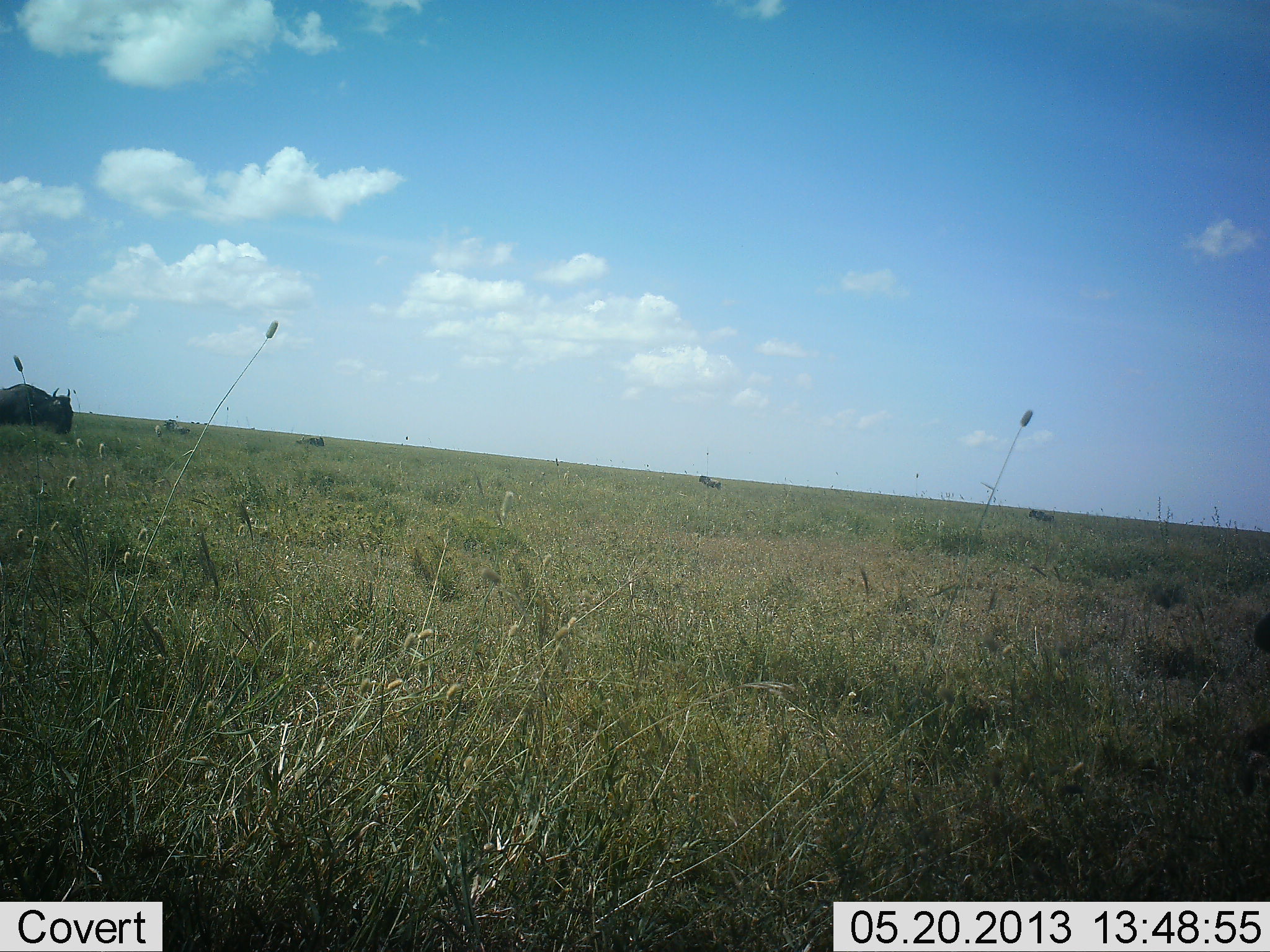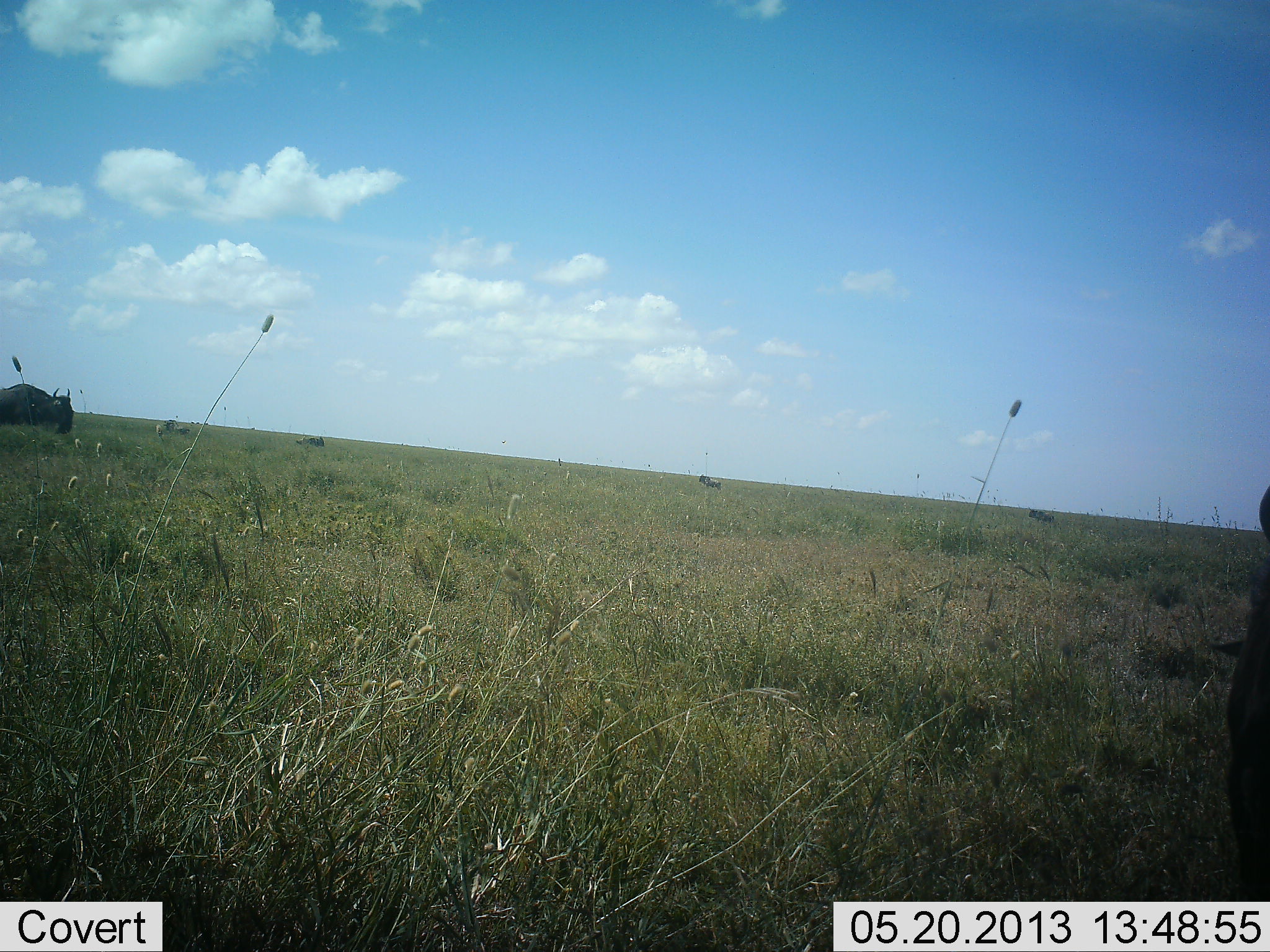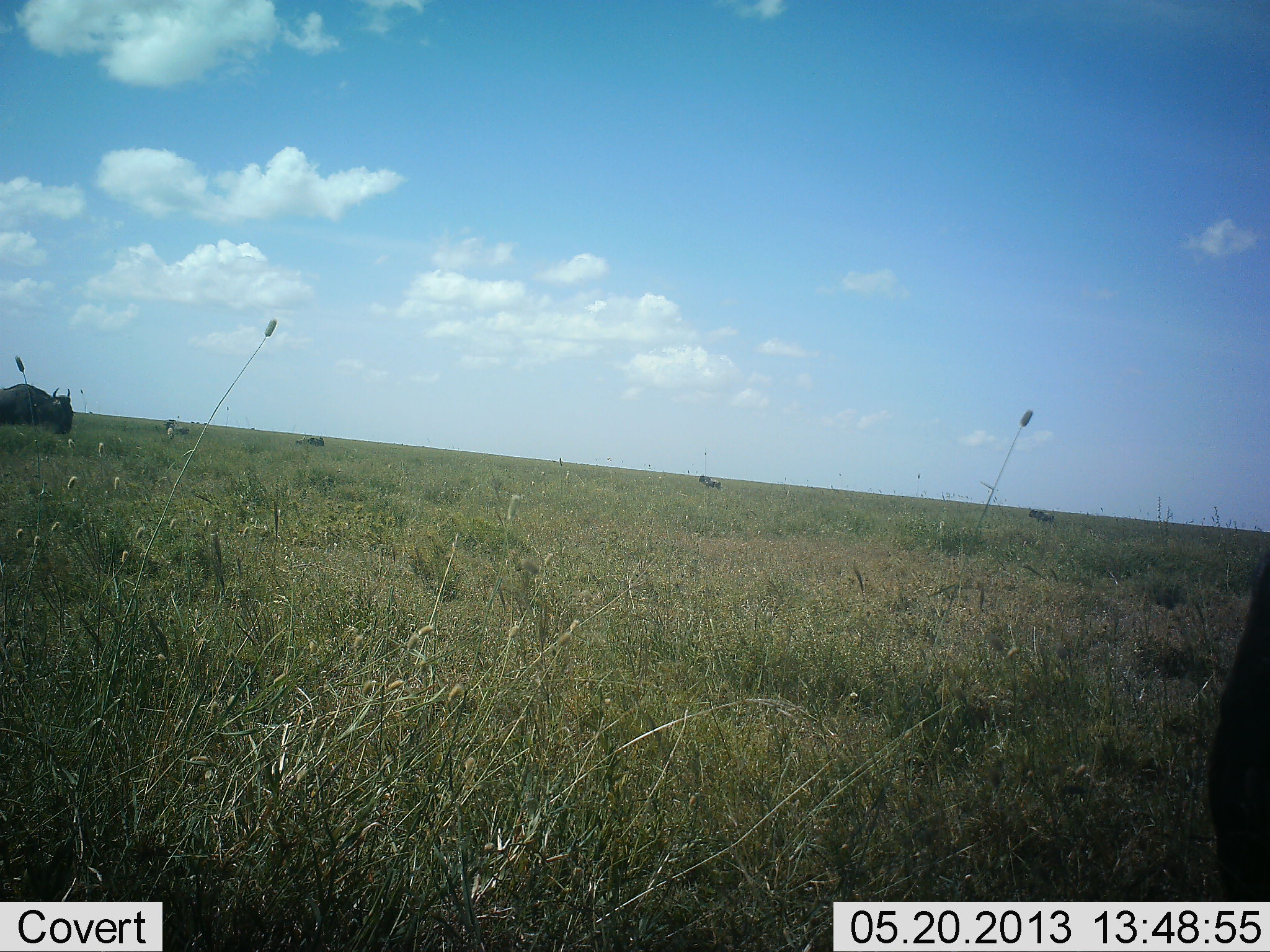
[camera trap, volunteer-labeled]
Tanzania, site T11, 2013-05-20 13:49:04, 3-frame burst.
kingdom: Animalia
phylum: Chordata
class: Mammalia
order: Artiodactyla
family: Bovidae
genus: Connochaetes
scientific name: Connochaetes taurinus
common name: blue wildebeest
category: wildebeest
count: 5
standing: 80%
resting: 10%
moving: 10%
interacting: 10%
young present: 0%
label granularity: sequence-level